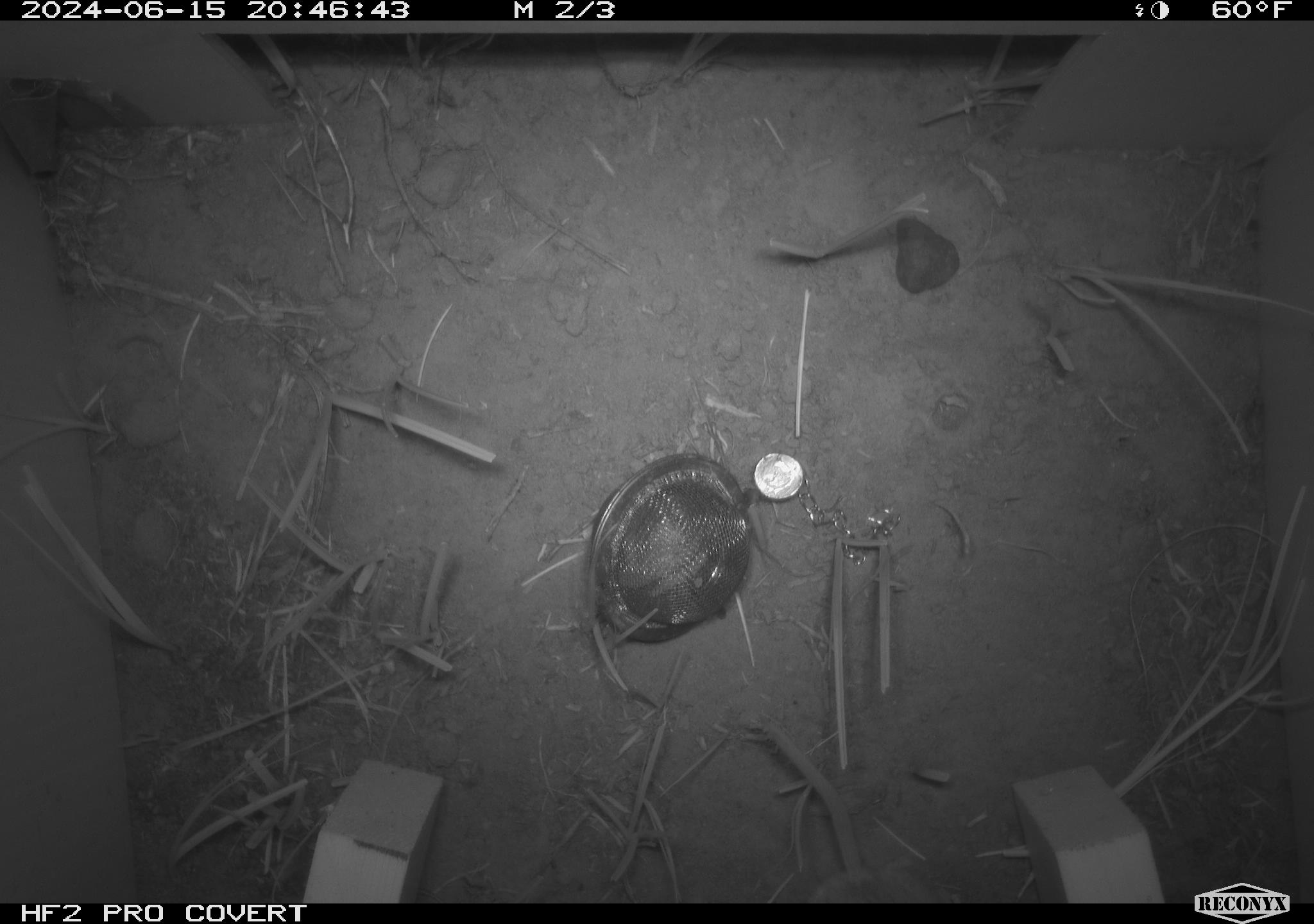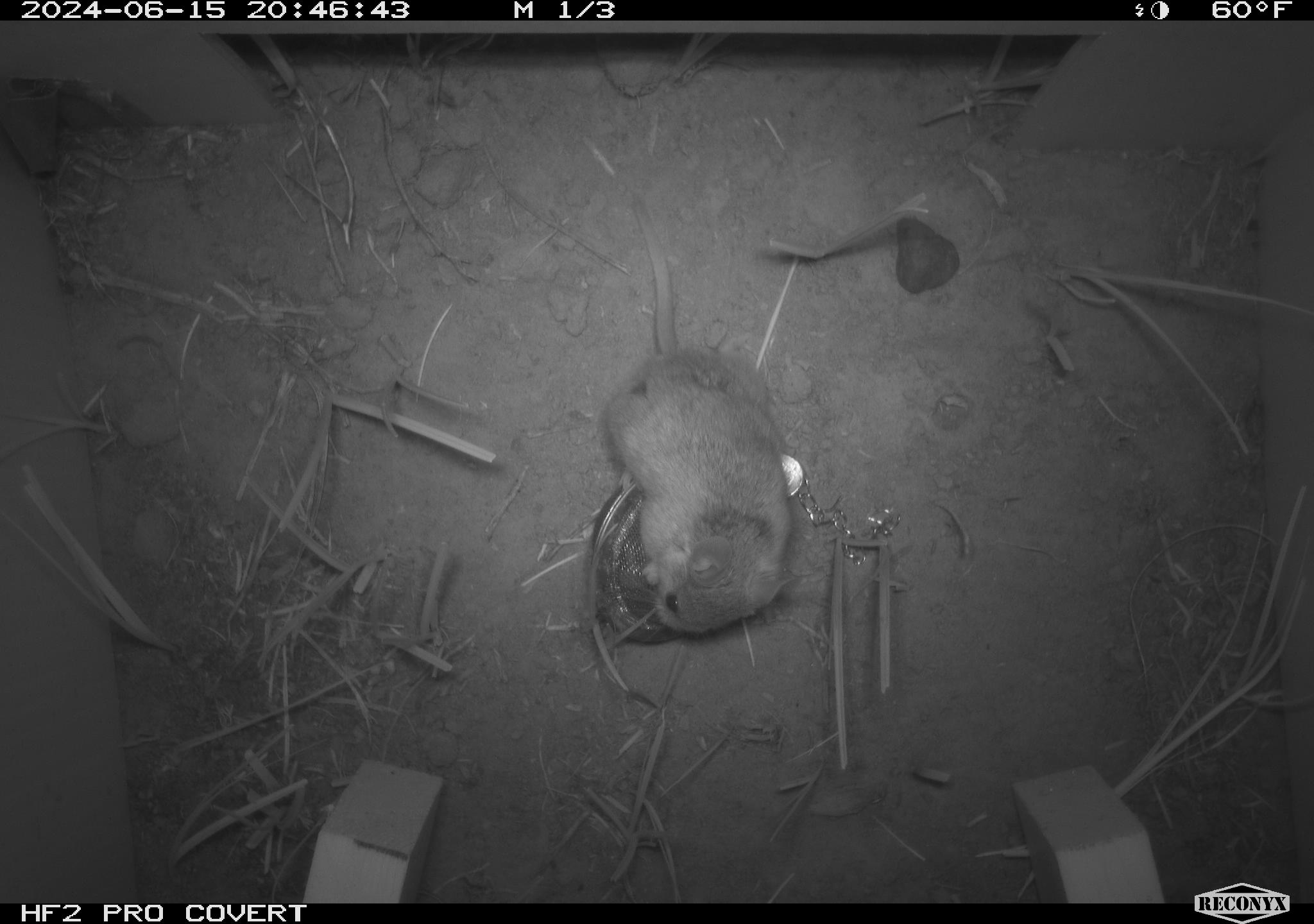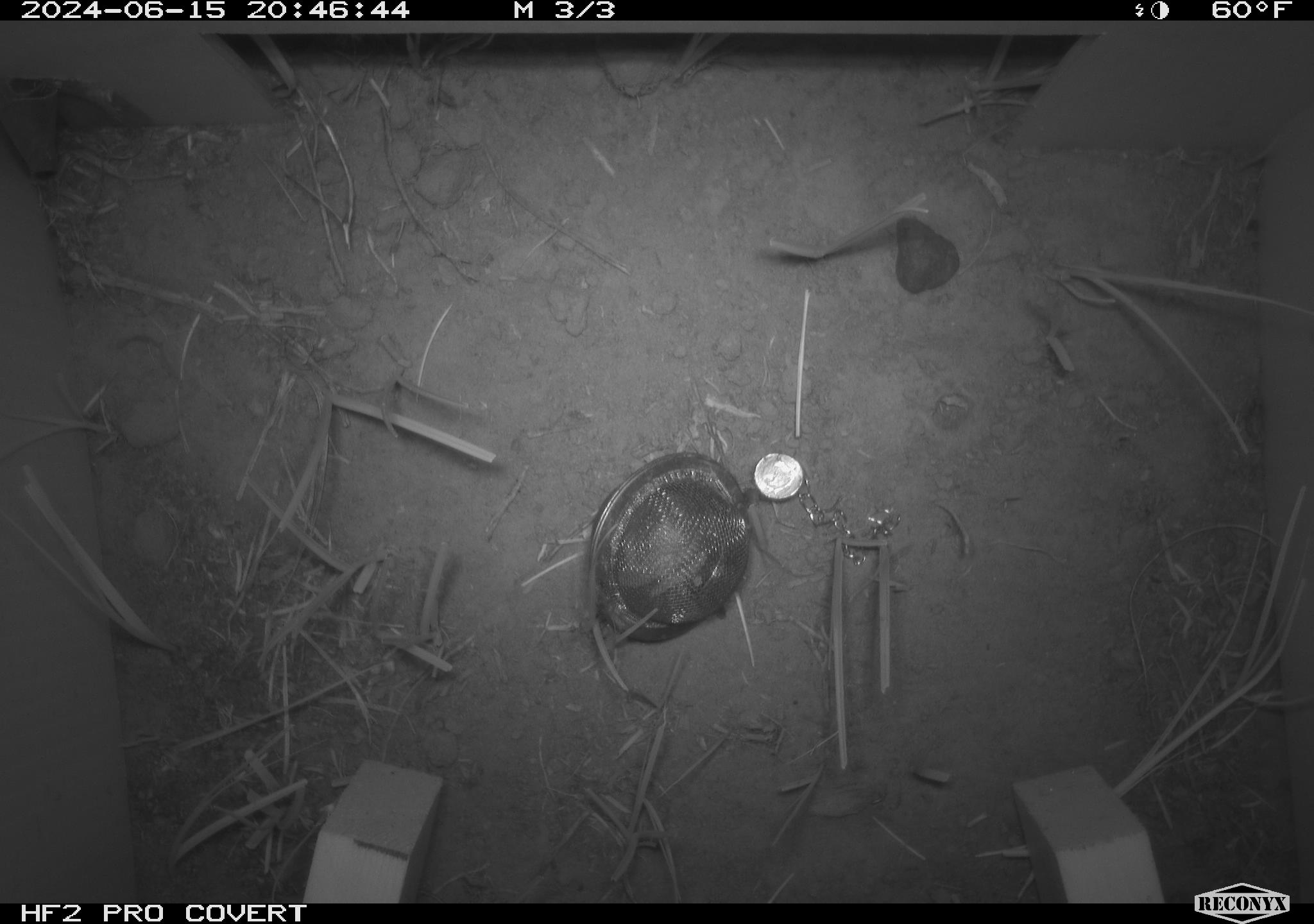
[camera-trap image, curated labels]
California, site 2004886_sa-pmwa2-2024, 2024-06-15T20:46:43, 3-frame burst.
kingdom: Animalia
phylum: Chordata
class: Mammalia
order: Rodentia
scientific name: Rodentia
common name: mouse species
Mouse species (Rodentia).